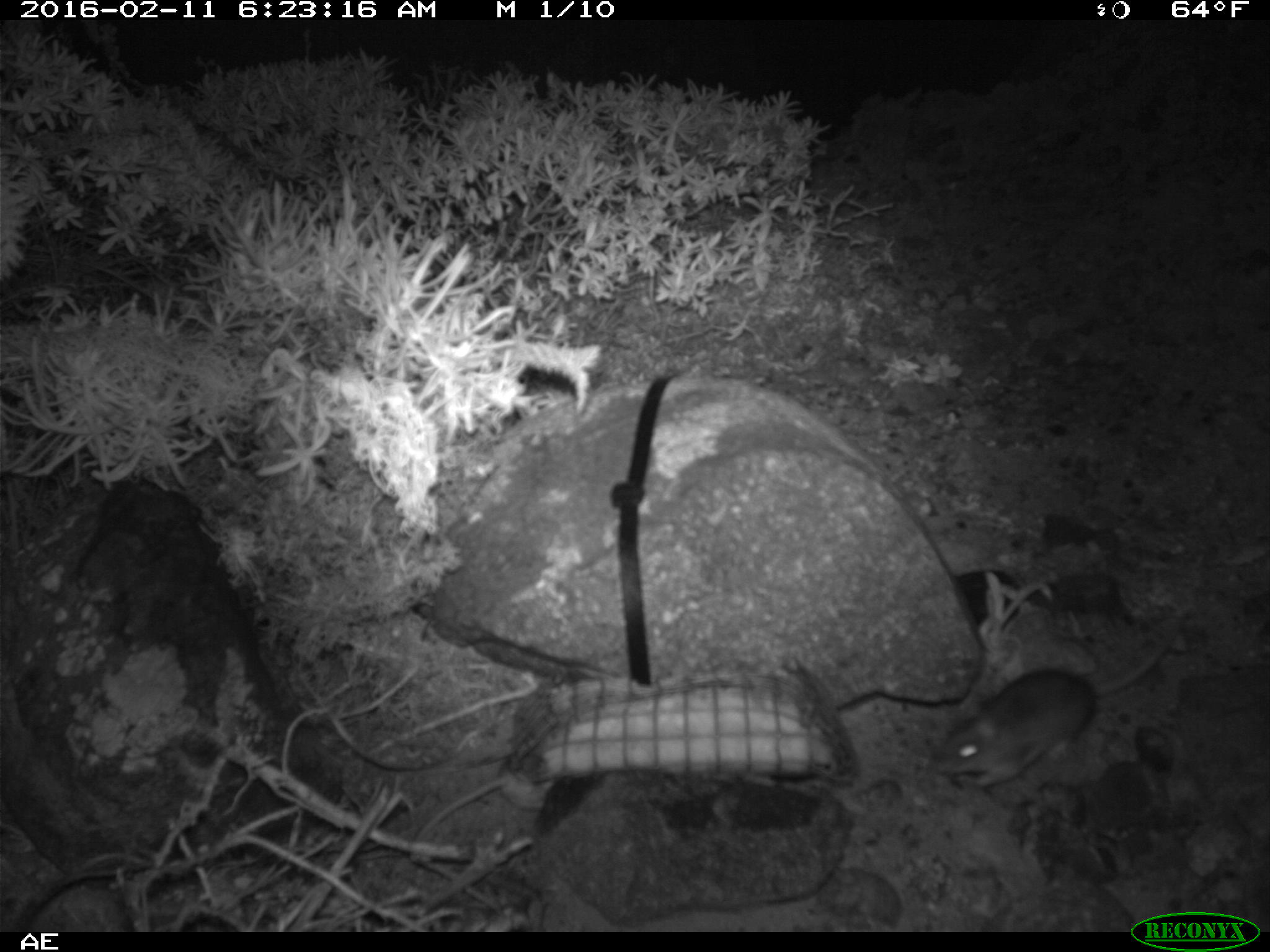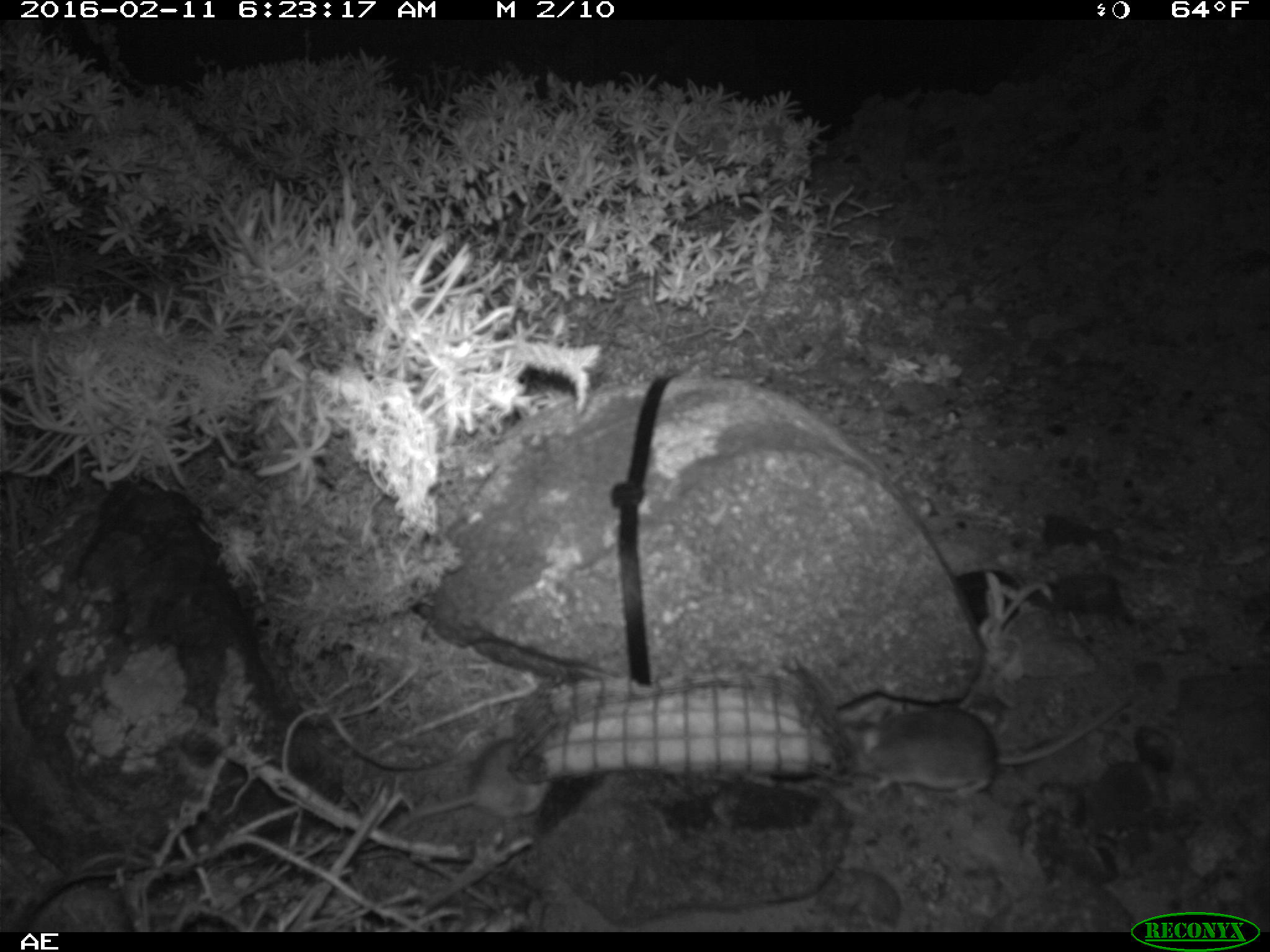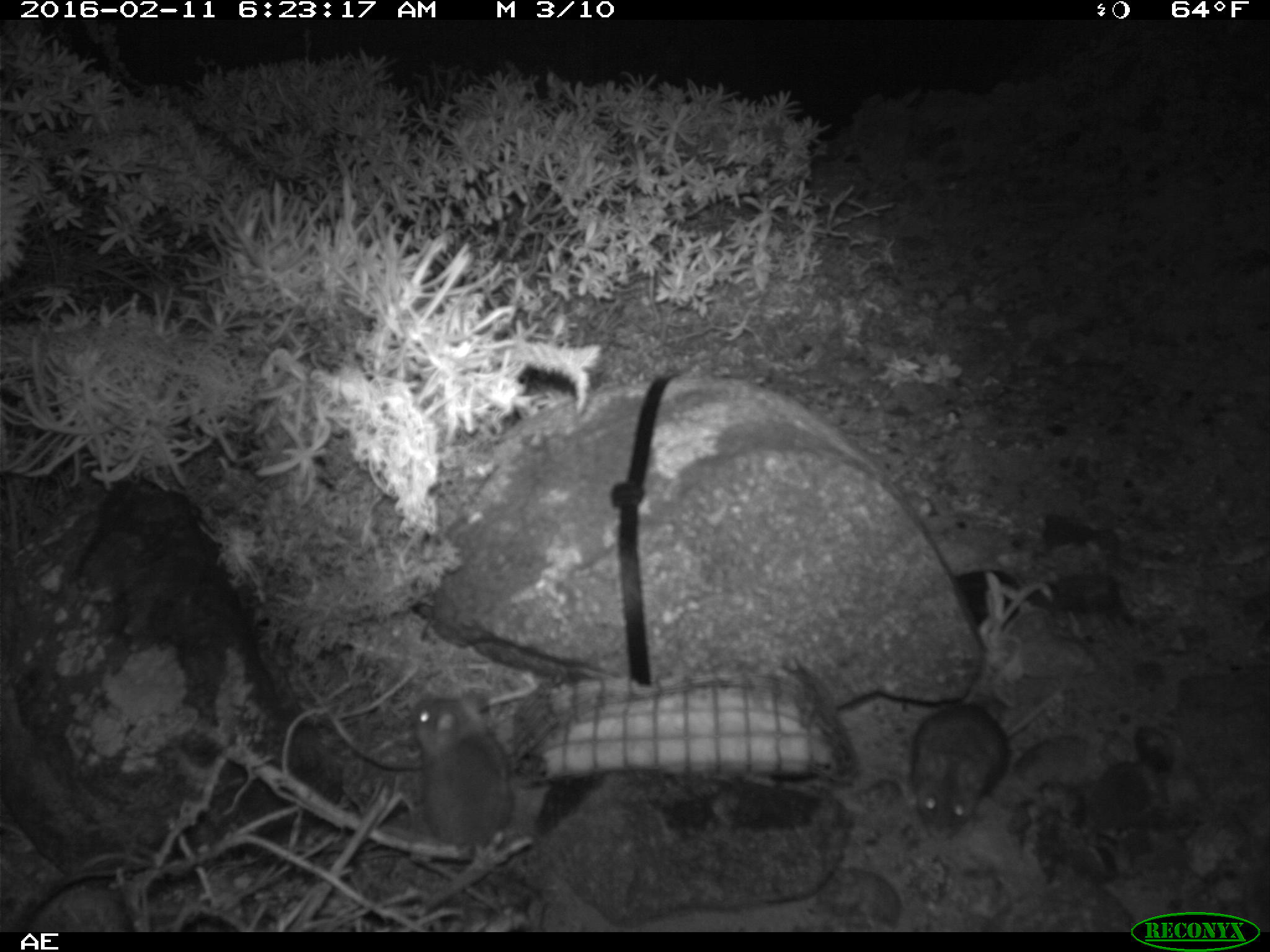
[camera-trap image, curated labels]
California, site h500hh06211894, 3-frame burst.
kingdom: Animalia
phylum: Chordata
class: Mammalia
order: Rodentia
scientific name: Rodentia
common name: rodent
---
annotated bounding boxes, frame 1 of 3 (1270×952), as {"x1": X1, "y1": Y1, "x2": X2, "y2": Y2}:
rodent: {"x1": 937, "y1": 614, "x2": 1184, "y2": 787}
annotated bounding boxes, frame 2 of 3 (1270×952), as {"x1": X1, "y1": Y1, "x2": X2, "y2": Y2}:
rodent: {"x1": 841, "y1": 697, "x2": 1134, "y2": 798}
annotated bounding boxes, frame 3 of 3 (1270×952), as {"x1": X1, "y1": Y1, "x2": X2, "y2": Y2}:
rodent: {"x1": 911, "y1": 682, "x2": 1064, "y2": 841}; {"x1": 411, "y1": 692, "x2": 515, "y2": 870}